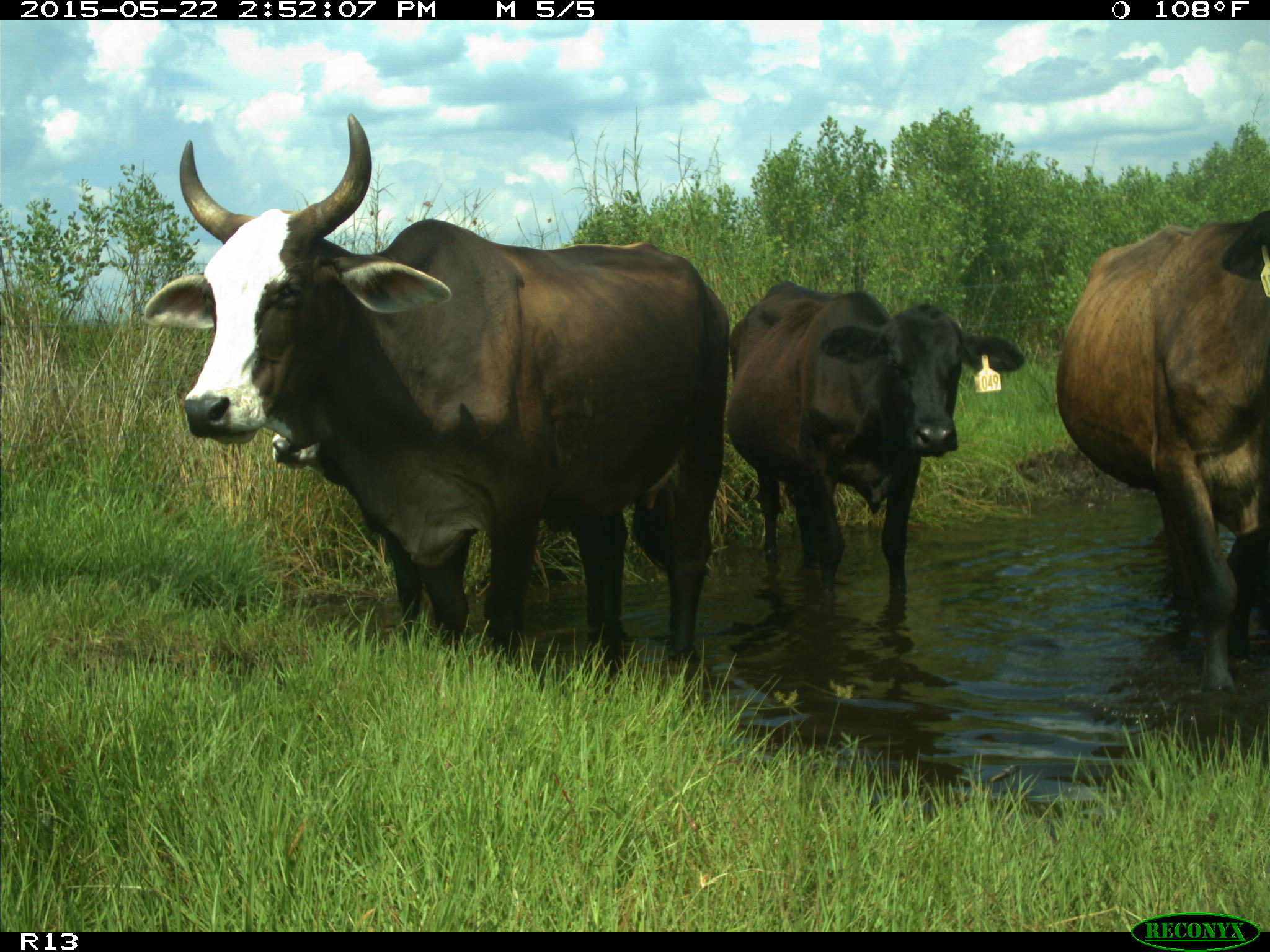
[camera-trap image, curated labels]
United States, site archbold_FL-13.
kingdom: Animalia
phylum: Chordata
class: Mammalia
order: Artiodactyla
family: Bovidae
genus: Bos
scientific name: Bos taurus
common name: domestic cow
Bos taurus (domestic cow).